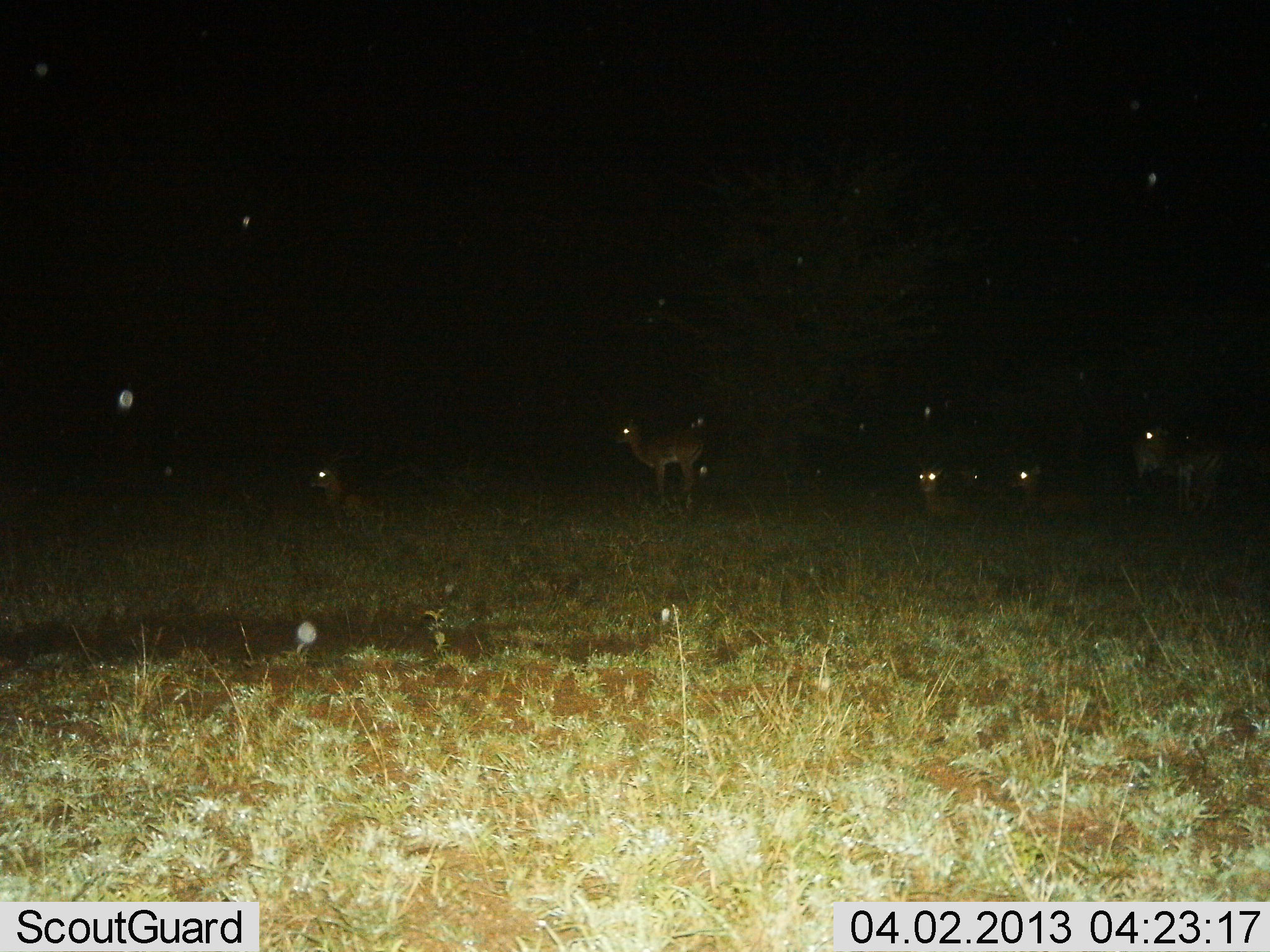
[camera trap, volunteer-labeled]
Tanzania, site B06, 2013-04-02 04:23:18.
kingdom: Animalia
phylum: Chordata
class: Mammalia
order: Artiodactyla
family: Bovidae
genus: Aepyceros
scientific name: Aepyceros melampus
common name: impala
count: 6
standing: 83%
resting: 83%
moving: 0%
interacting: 0%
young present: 0%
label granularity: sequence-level